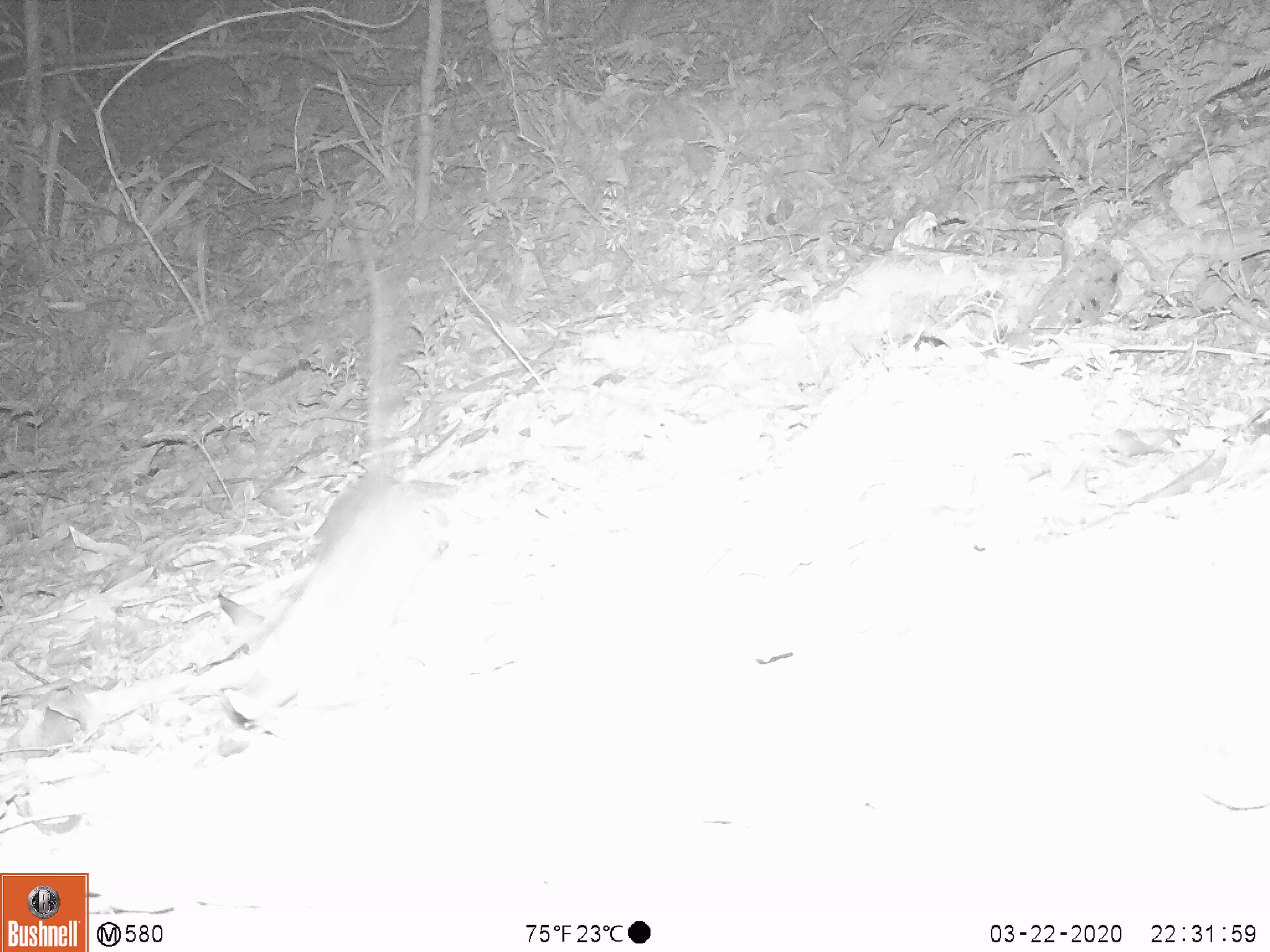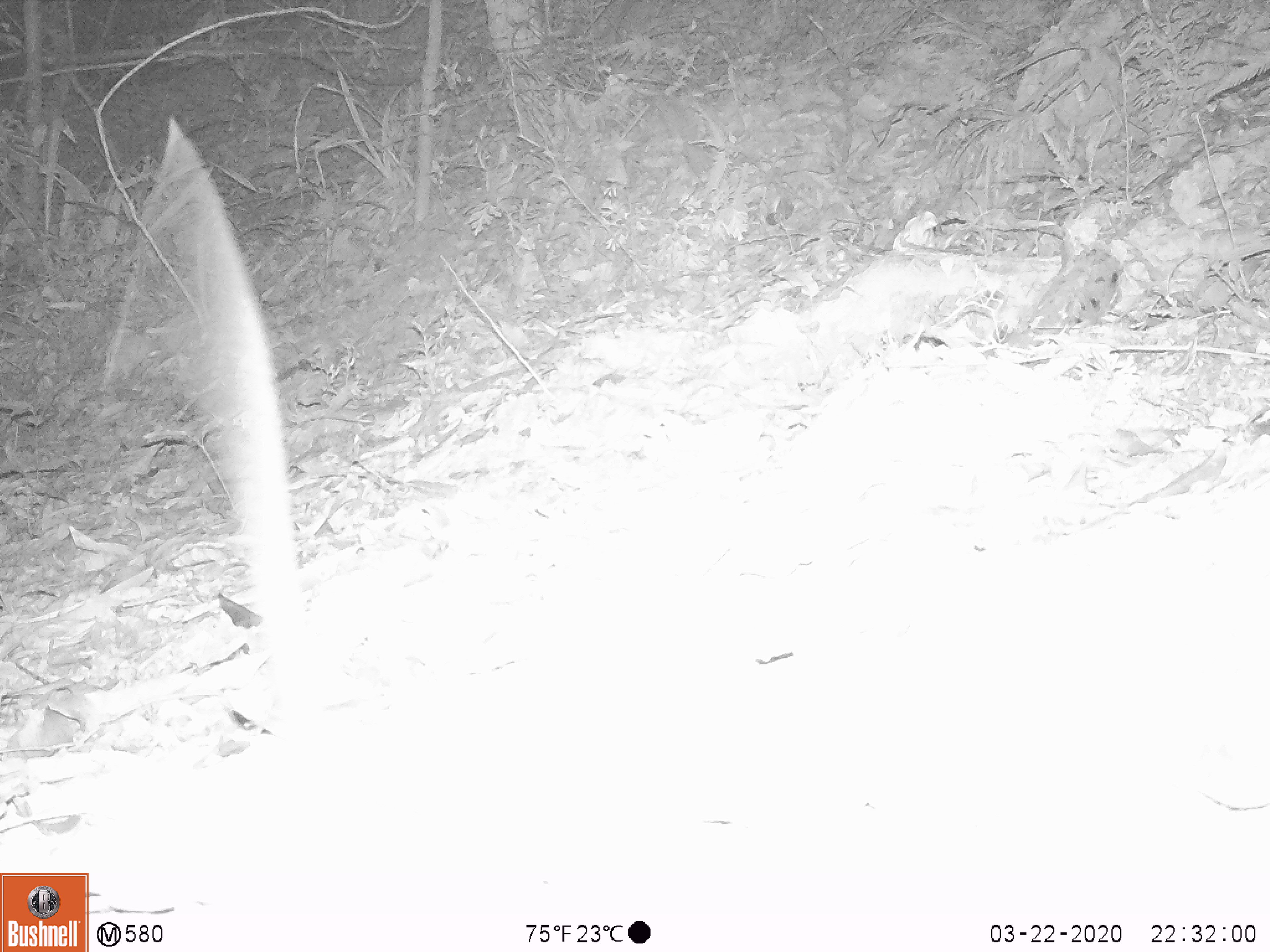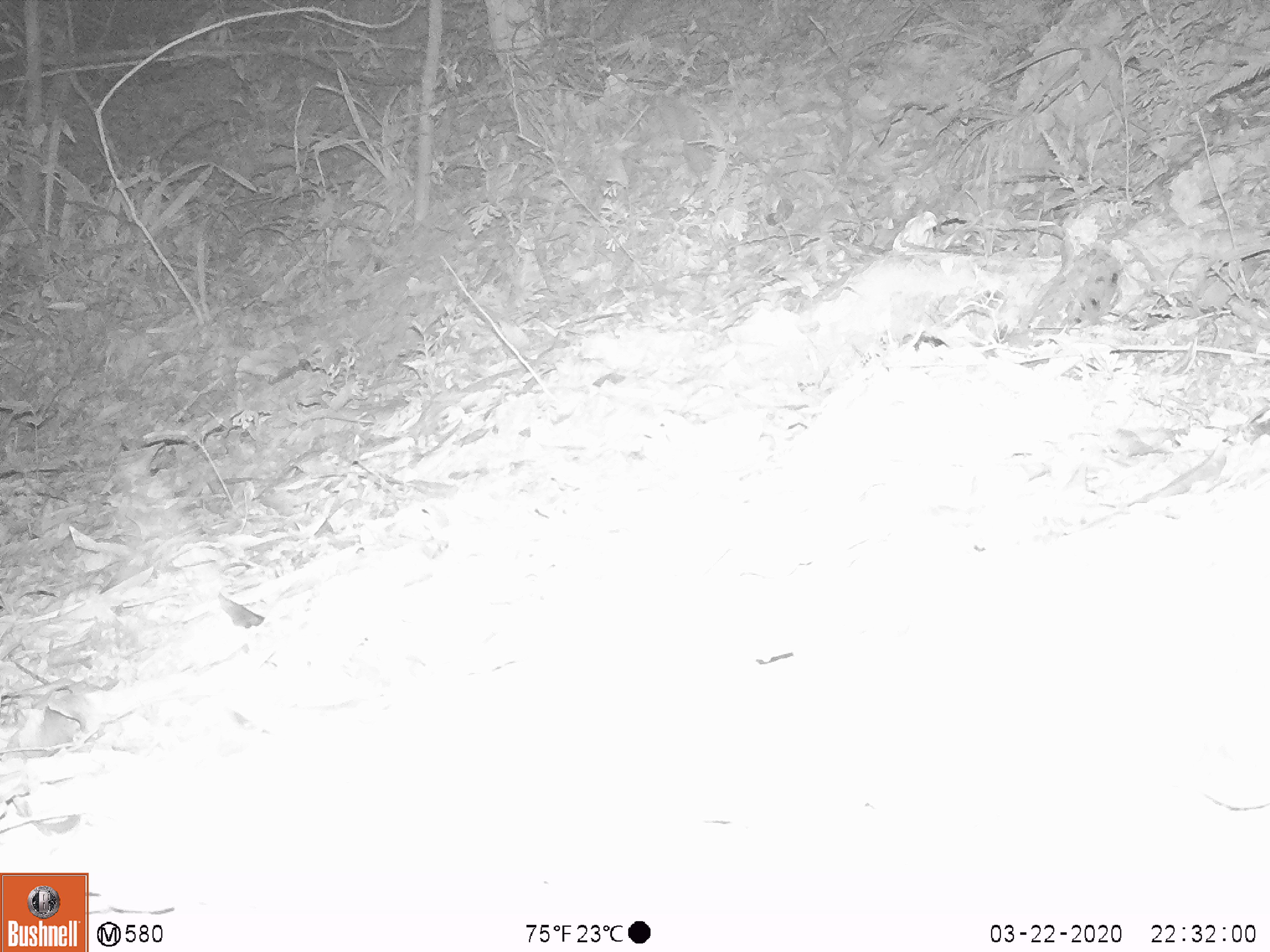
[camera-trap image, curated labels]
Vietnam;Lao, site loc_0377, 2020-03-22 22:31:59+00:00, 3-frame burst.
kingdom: Animalia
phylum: Chordata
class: Mammalia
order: Rodentia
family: Muridae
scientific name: Muridae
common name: old-world mice and rats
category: unidentified murid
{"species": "unidentified murid (old-world mice and rats) (Muridae)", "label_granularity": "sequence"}